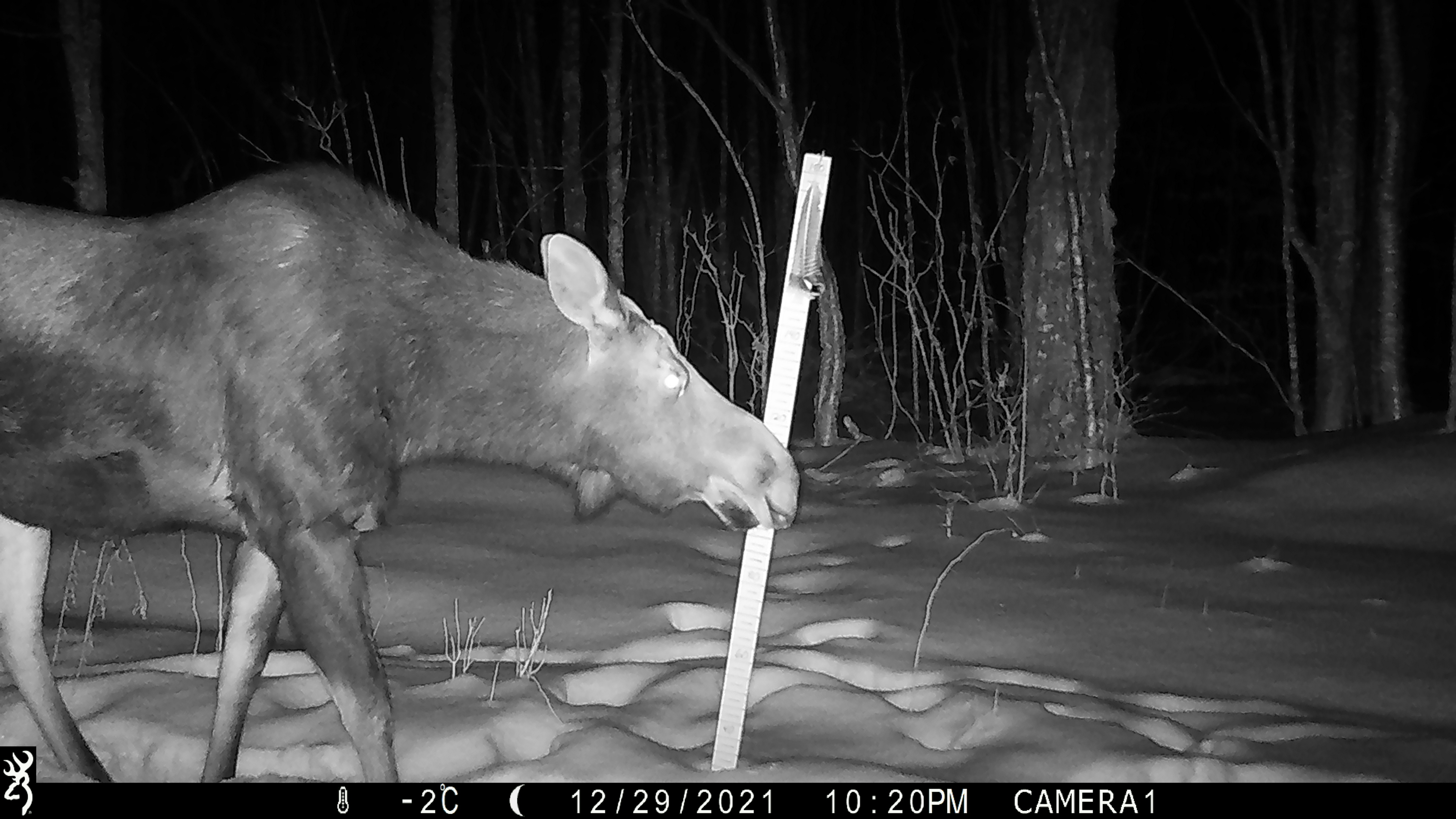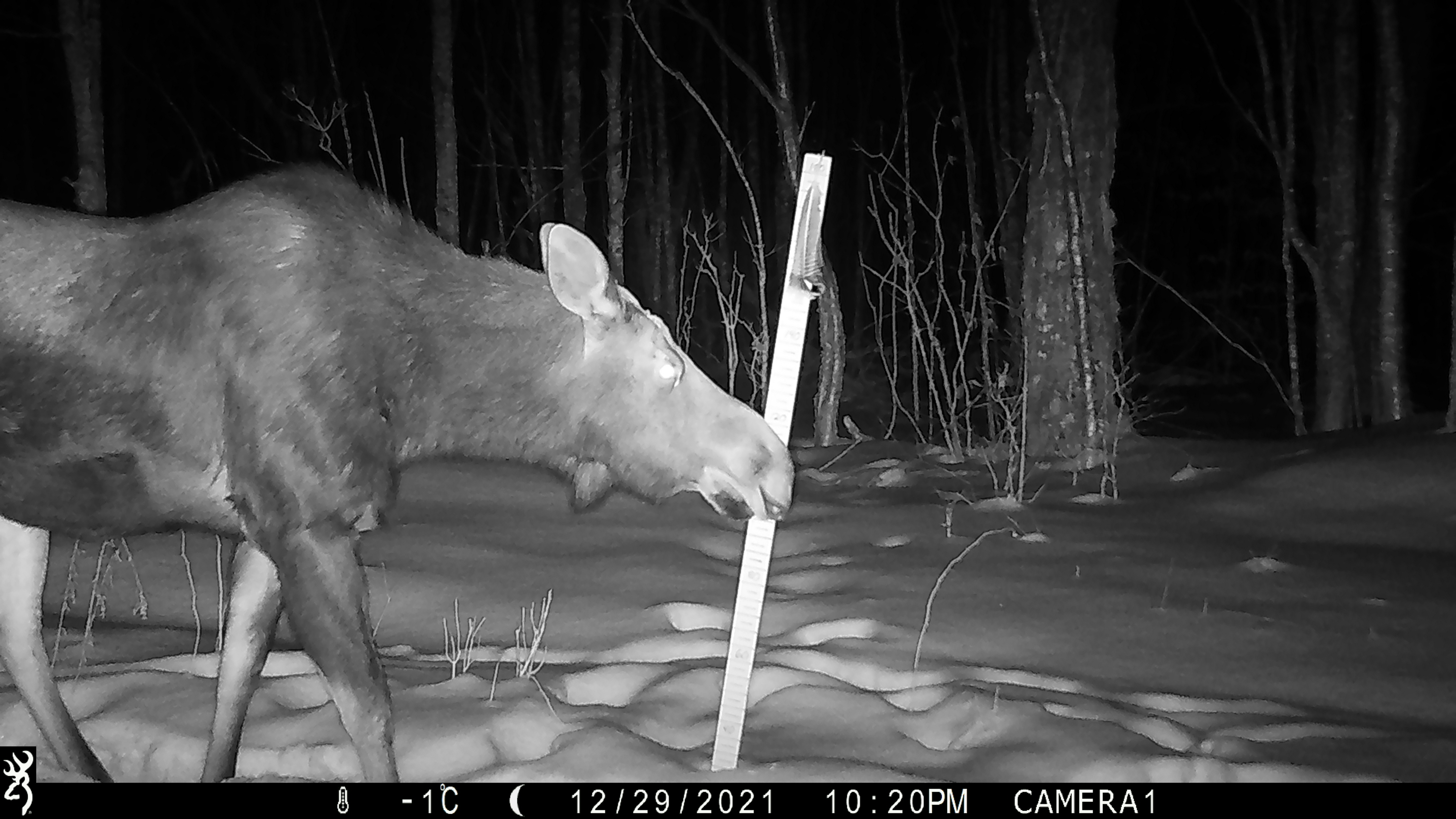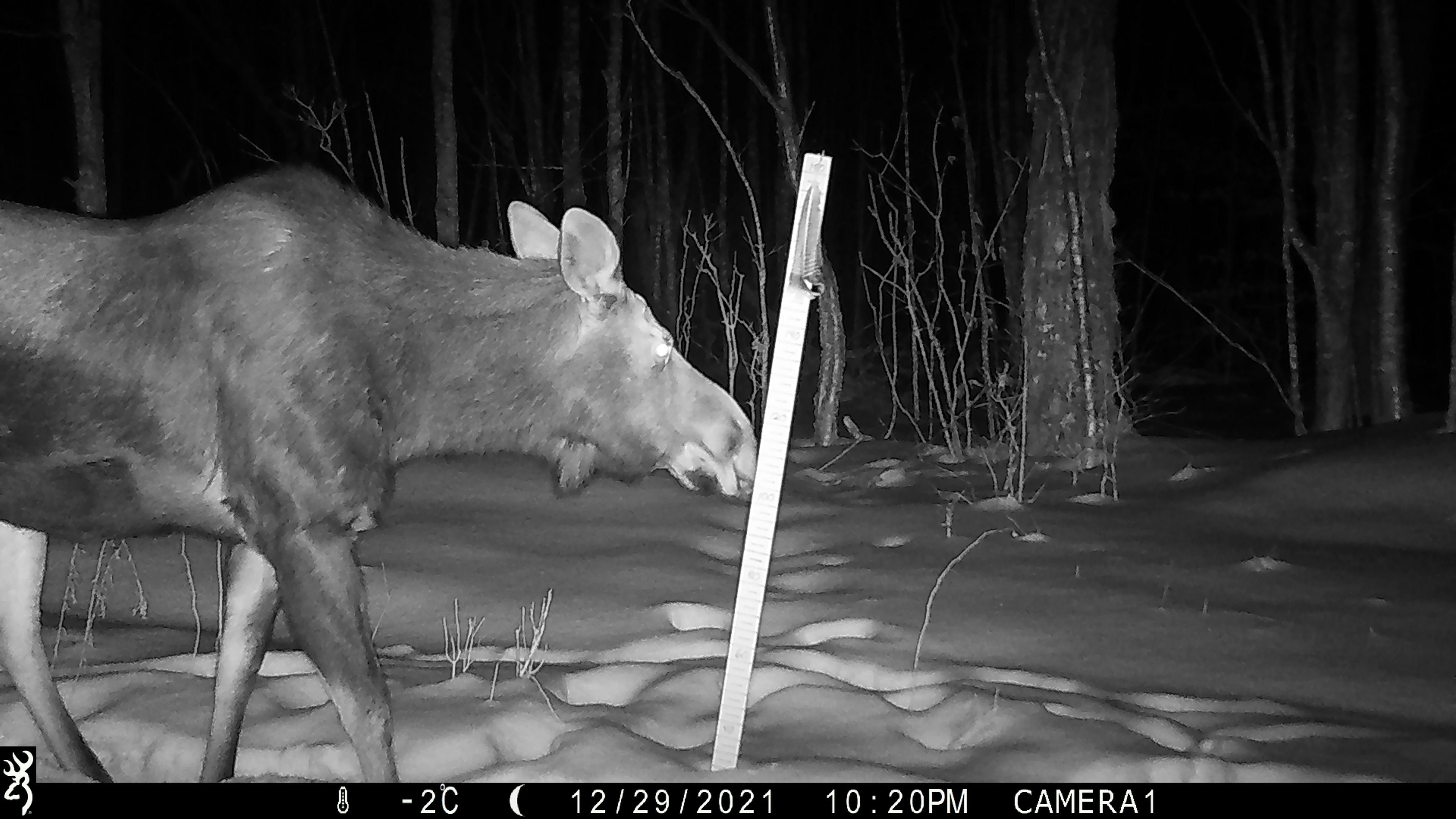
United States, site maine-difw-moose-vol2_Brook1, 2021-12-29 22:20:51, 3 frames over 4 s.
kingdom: Animalia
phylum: Chordata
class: Mammalia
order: Artiodactyla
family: Cervidae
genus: Alces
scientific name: Alces alces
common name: moose